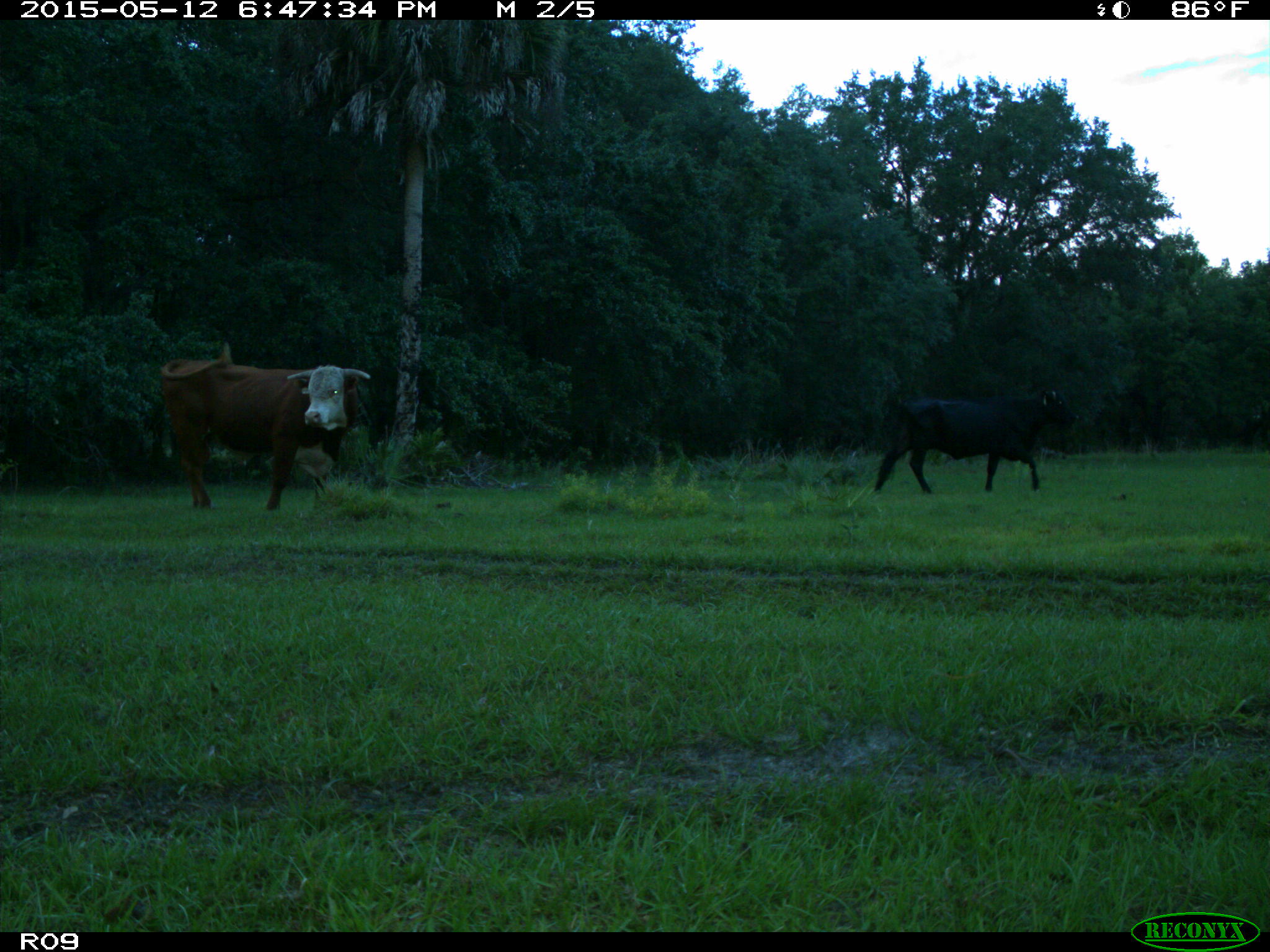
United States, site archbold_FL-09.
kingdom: Animalia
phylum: Chordata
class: Mammalia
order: Artiodactyla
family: Bovidae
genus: Bos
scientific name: Bos taurus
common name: domestic cow